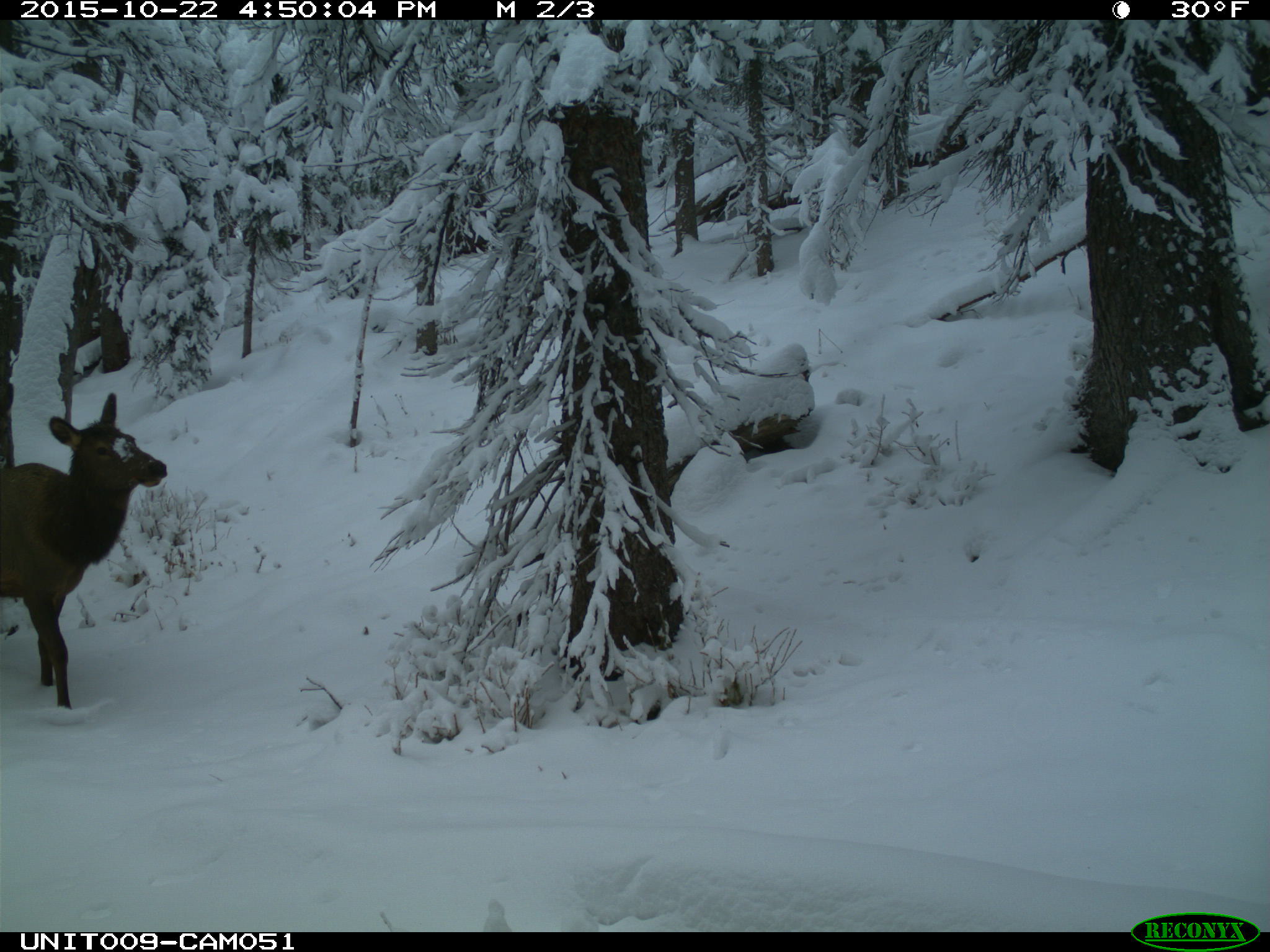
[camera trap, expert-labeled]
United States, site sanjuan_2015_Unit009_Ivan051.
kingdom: Animalia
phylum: Chordata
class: Mammalia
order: Artiodactyla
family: Cervidae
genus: Cervus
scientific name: Cervus elaphus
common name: red deer